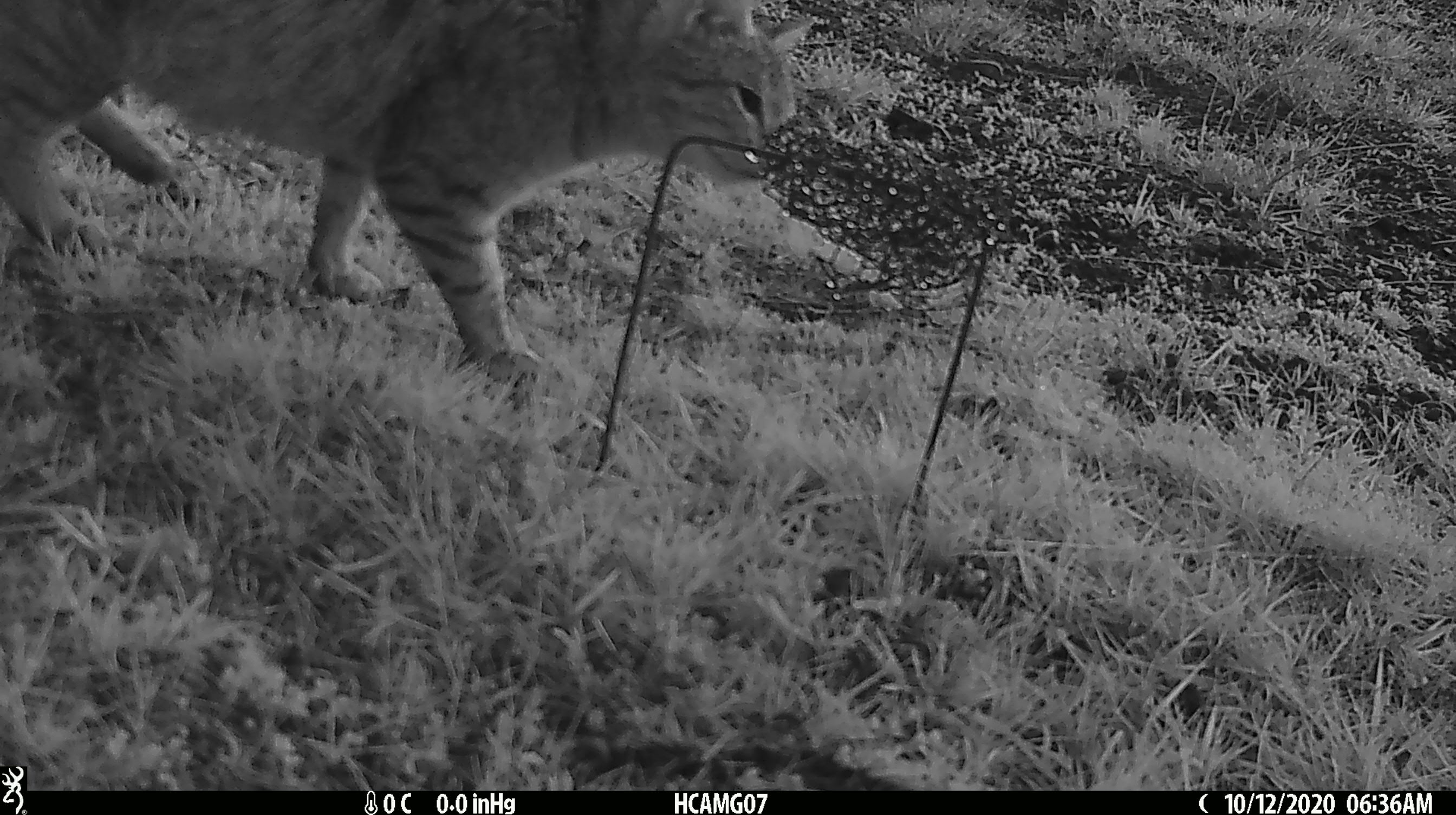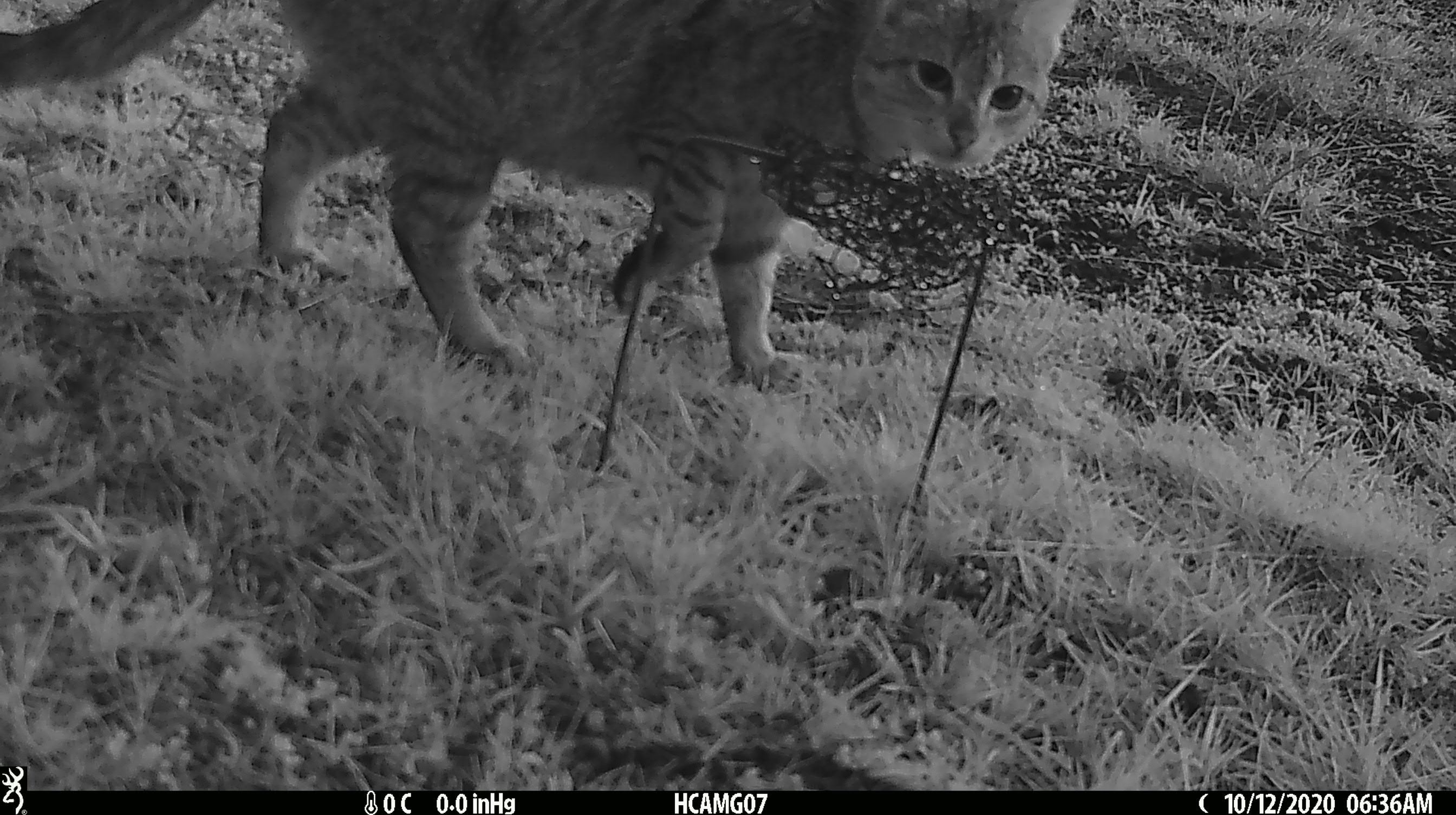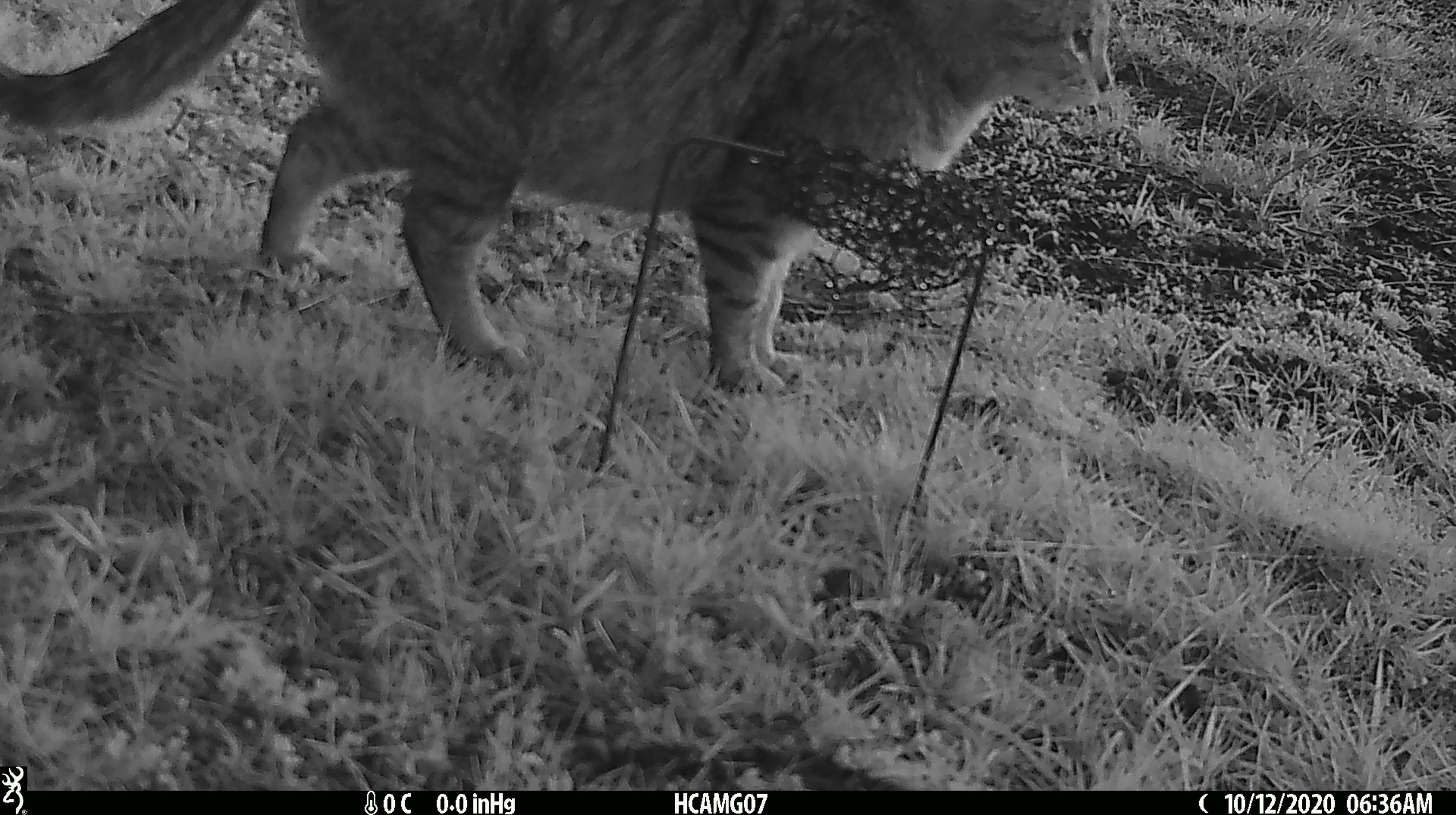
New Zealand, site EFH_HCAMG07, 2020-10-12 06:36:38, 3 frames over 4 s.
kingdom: Animalia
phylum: Chordata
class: Mammalia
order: Carnivora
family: Felidae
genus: Felis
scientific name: Felis catus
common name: domestic cat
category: cat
Cat (domestic cat) (Felis catus).